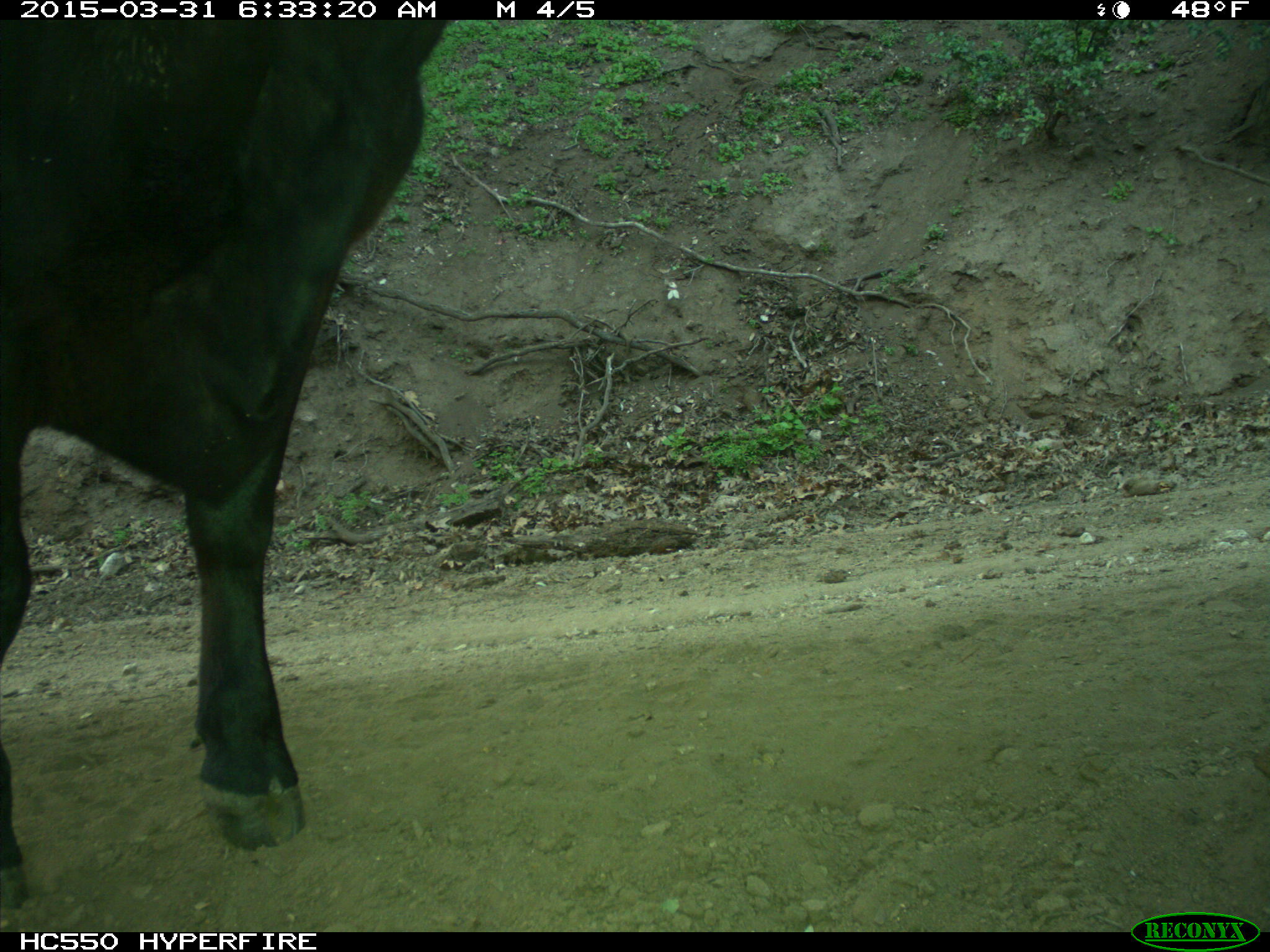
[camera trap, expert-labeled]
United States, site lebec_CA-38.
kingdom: Animalia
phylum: Chordata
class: Mammalia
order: Artiodactyla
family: Bovidae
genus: Bos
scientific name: Bos taurus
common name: domestic cow